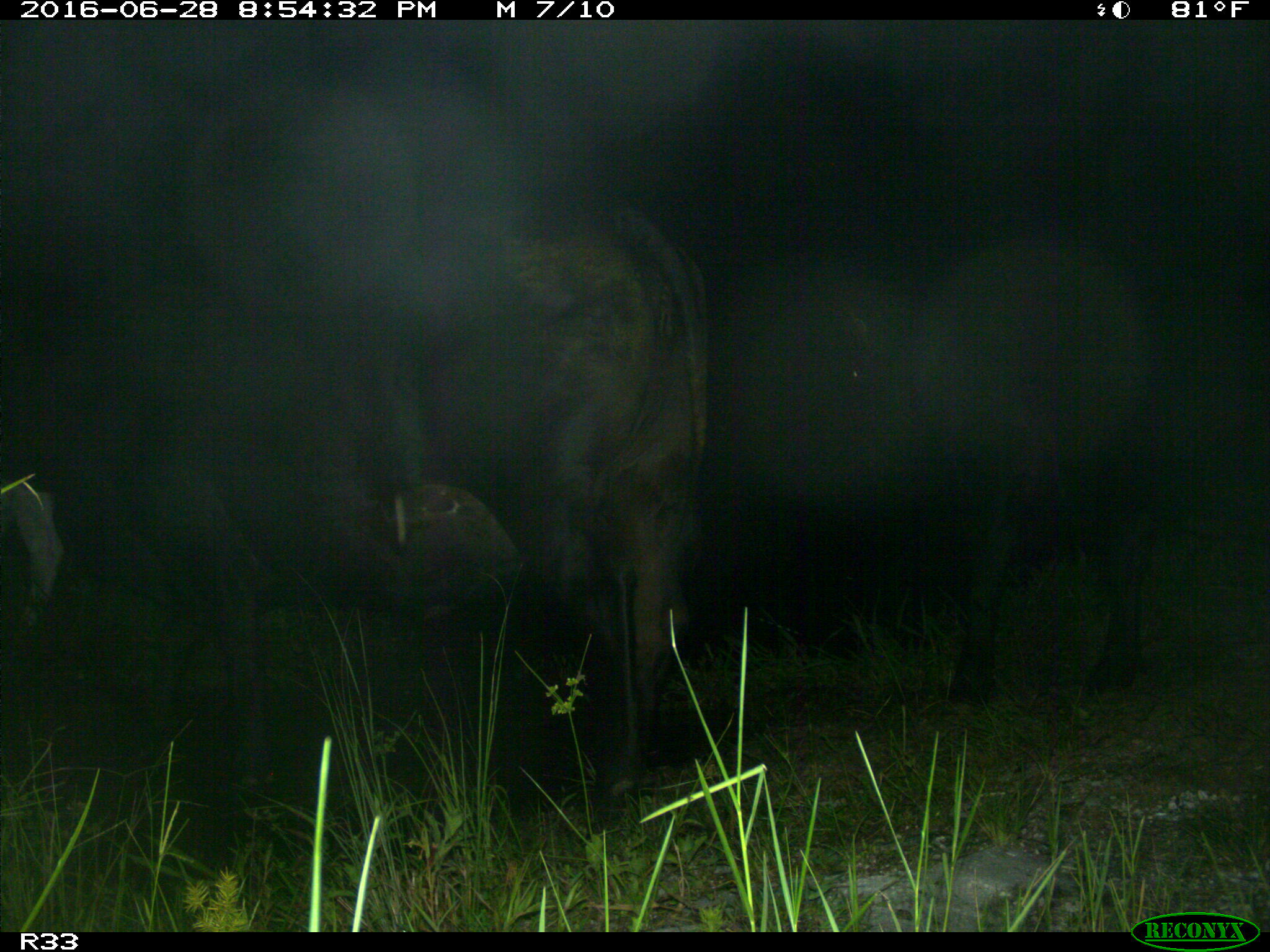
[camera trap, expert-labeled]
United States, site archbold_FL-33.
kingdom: Animalia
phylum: Chordata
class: Mammalia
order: Artiodactyla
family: Bovidae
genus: Bos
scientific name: Bos taurus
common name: domestic cow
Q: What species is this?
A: Bos taurus (domestic cow).